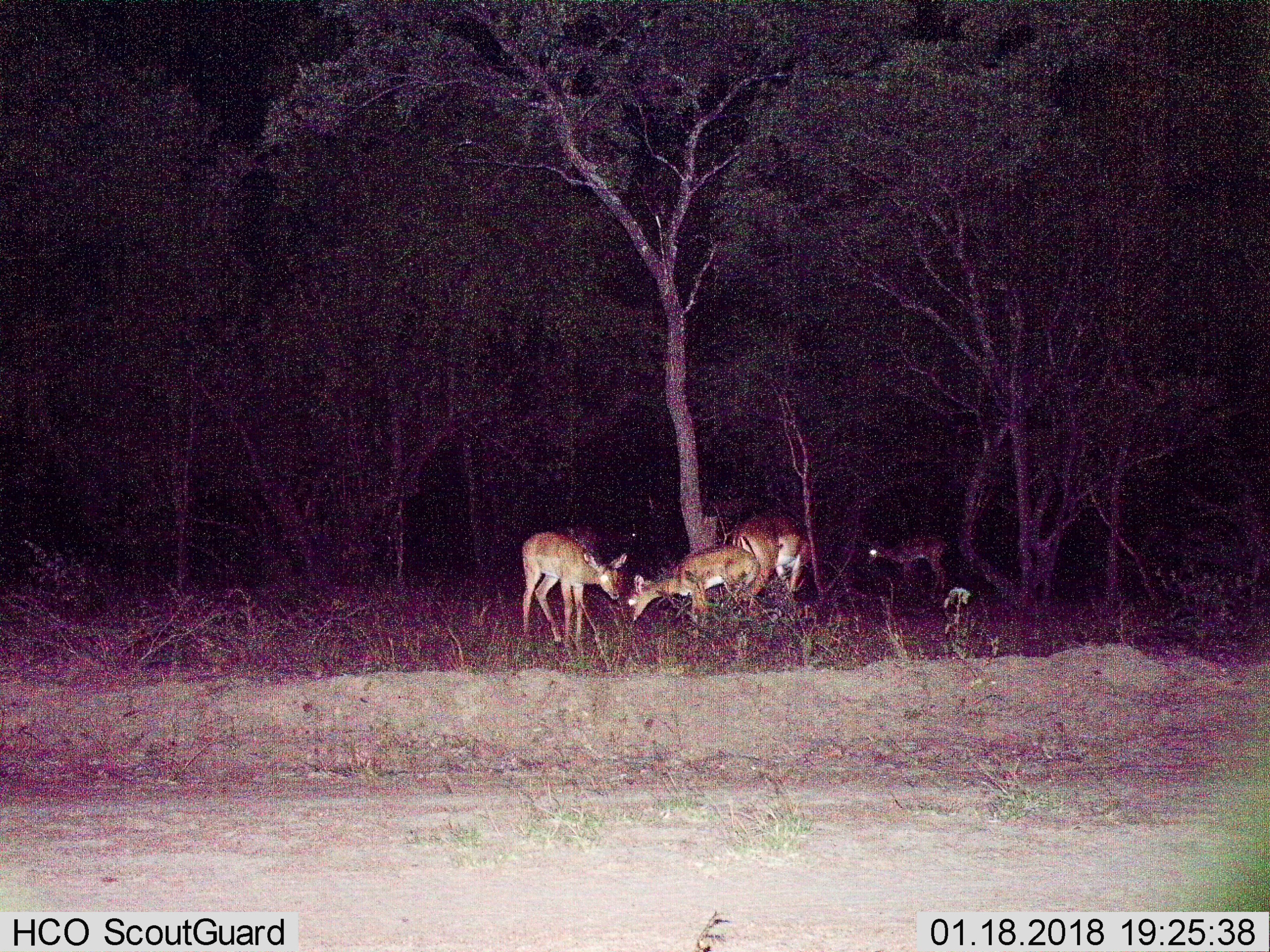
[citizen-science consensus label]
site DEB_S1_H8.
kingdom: Animalia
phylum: Chordata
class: Mammalia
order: Artiodactyla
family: Bovidae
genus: Aepyceros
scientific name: Aepyceros melampus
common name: impala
Impala (Aepyceros melampus), count 5. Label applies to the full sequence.